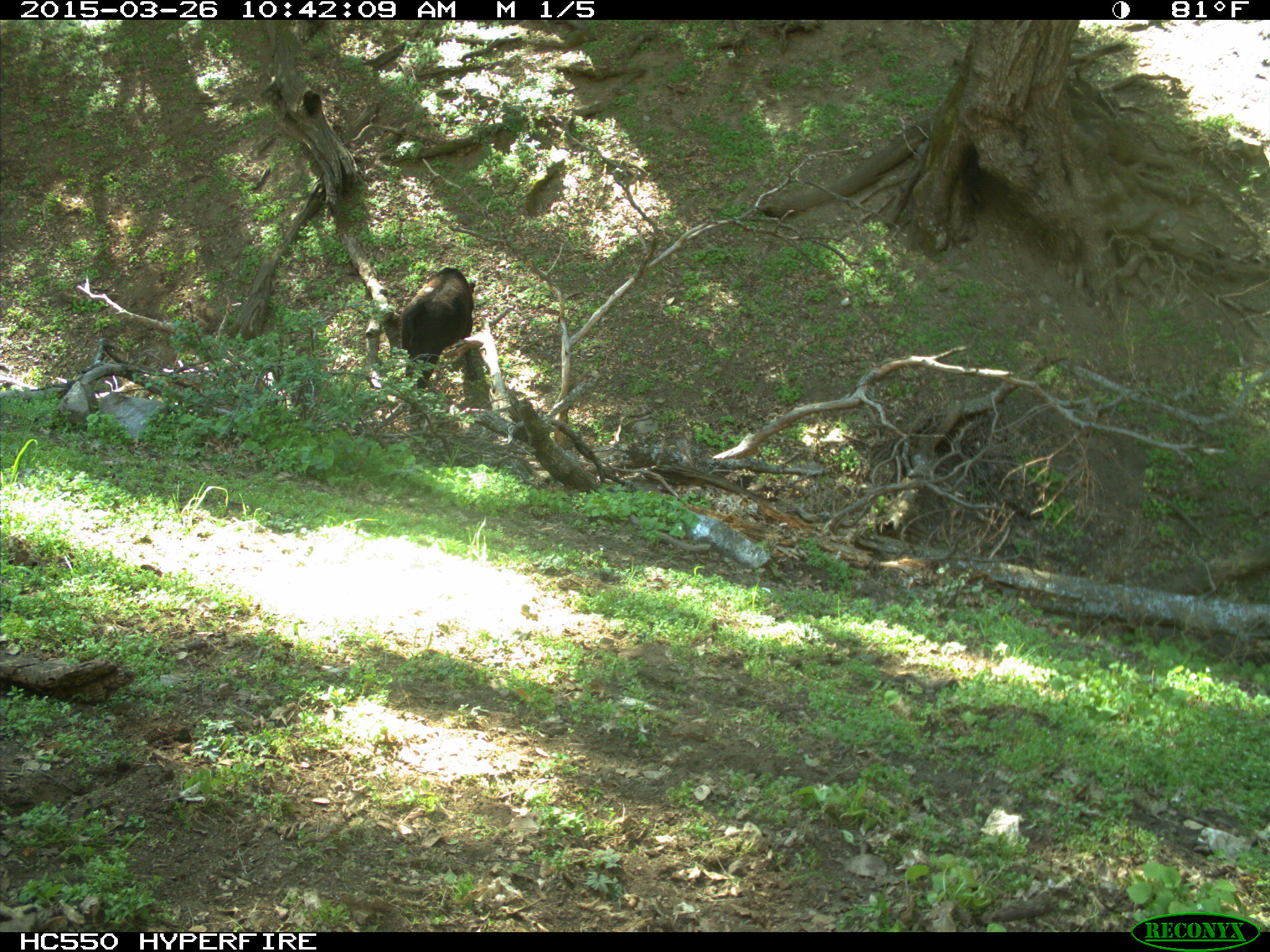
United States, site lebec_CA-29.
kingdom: Animalia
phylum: Chordata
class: Mammalia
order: Artiodactyla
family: Bovidae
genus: Bos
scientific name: Bos taurus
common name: domestic cow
Bos taurus (domestic cow).